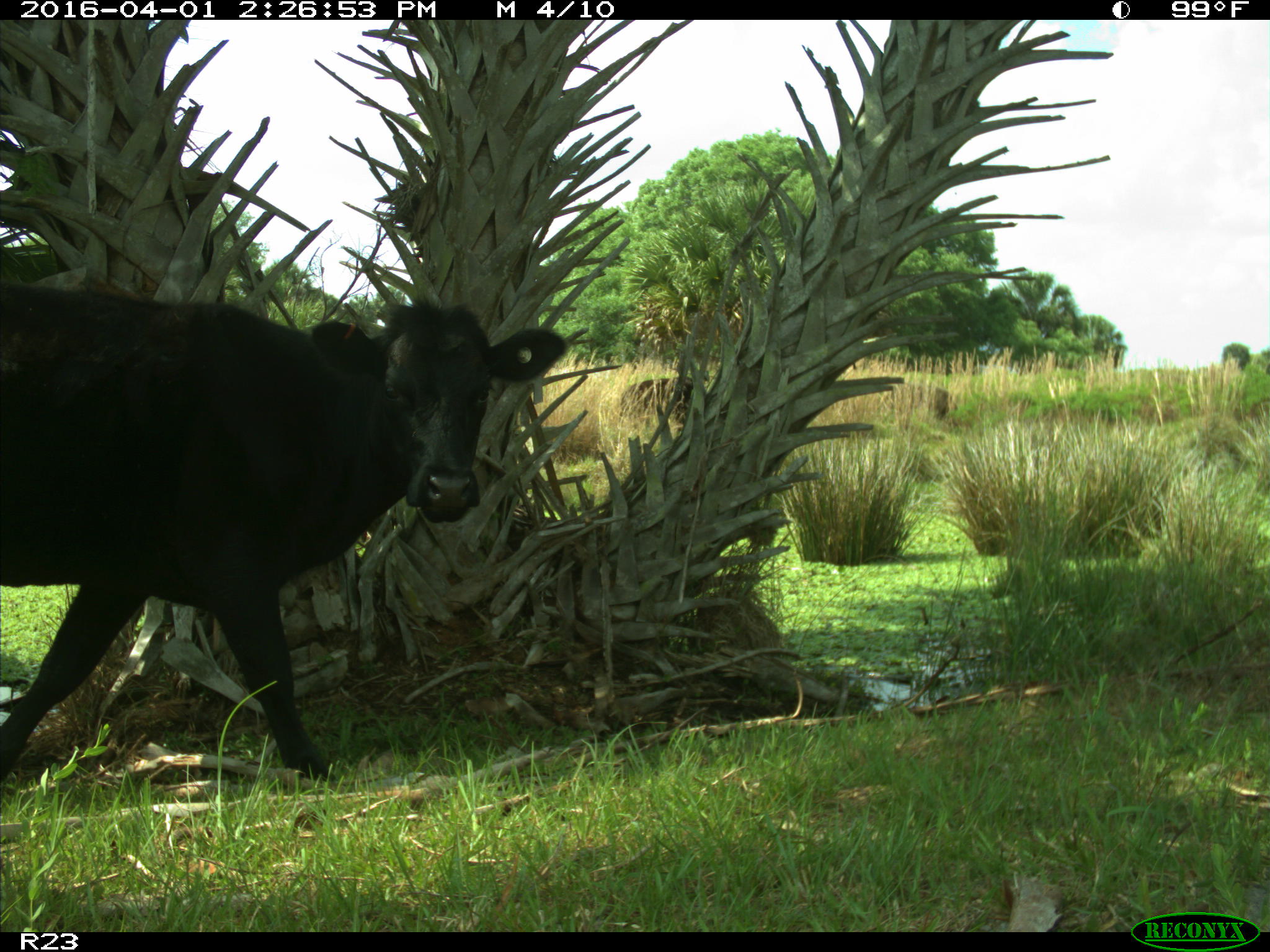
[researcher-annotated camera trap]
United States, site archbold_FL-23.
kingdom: Animalia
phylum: Chordata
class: Mammalia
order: Artiodactyla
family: Bovidae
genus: Bos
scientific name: Bos taurus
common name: domestic cow